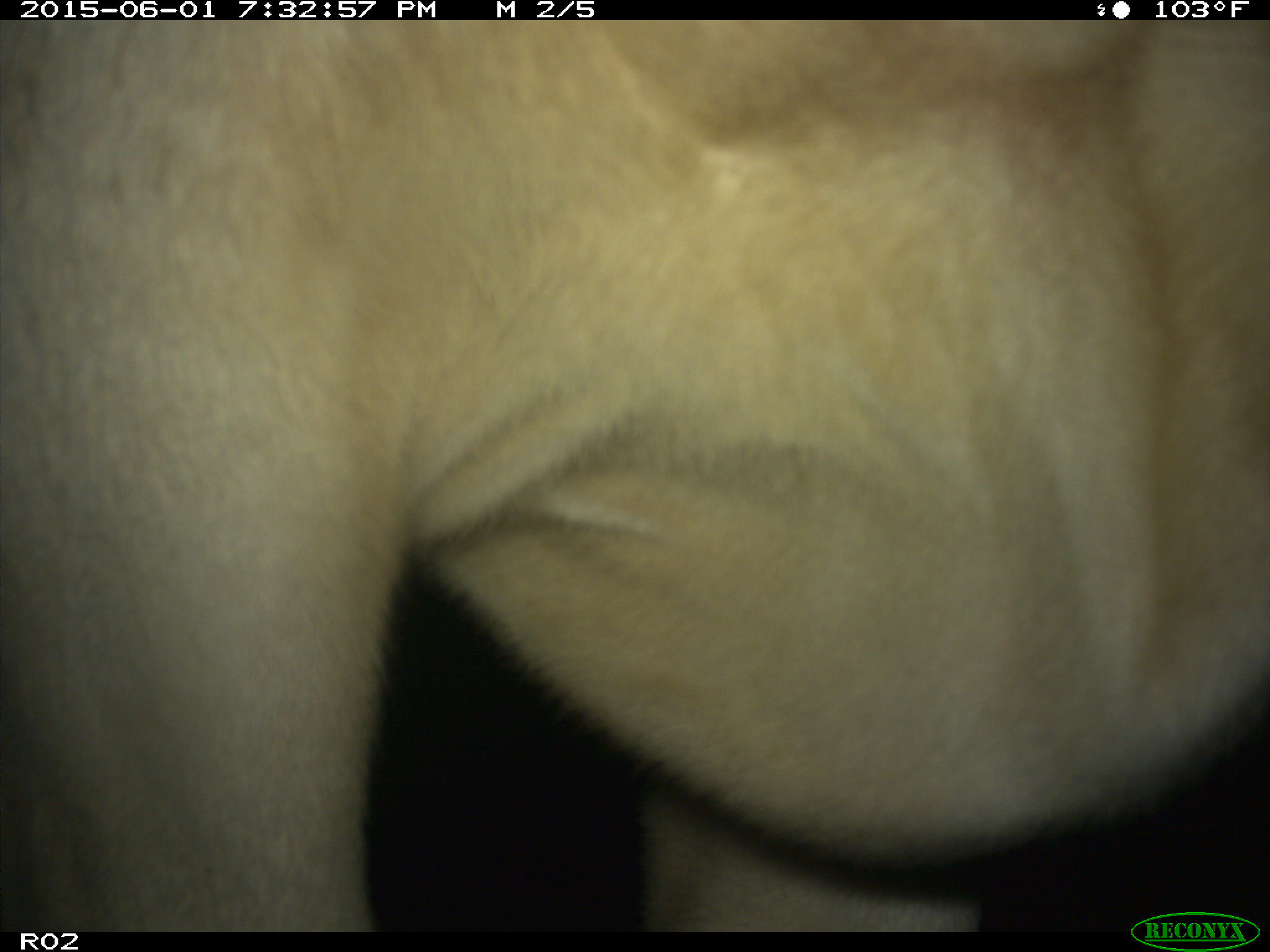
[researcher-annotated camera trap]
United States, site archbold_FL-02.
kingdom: Animalia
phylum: Chordata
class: Mammalia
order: Artiodactyla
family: Bovidae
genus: Bos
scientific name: Bos taurus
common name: domestic cow